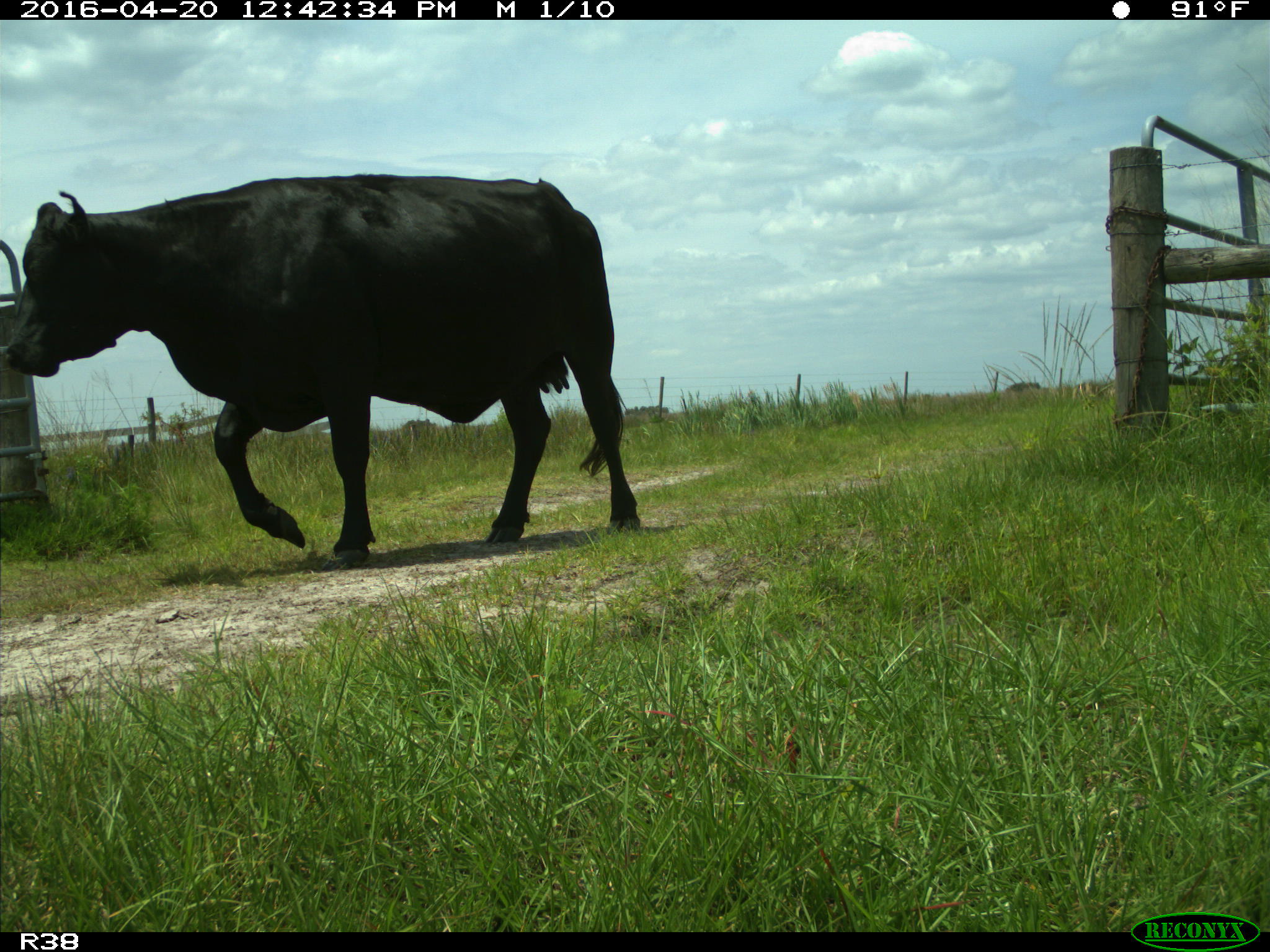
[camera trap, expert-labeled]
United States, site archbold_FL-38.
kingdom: Animalia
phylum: Chordata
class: Mammalia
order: Artiodactyla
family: Bovidae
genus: Bos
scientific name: Bos taurus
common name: domestic cow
Bos taurus (domestic cow).